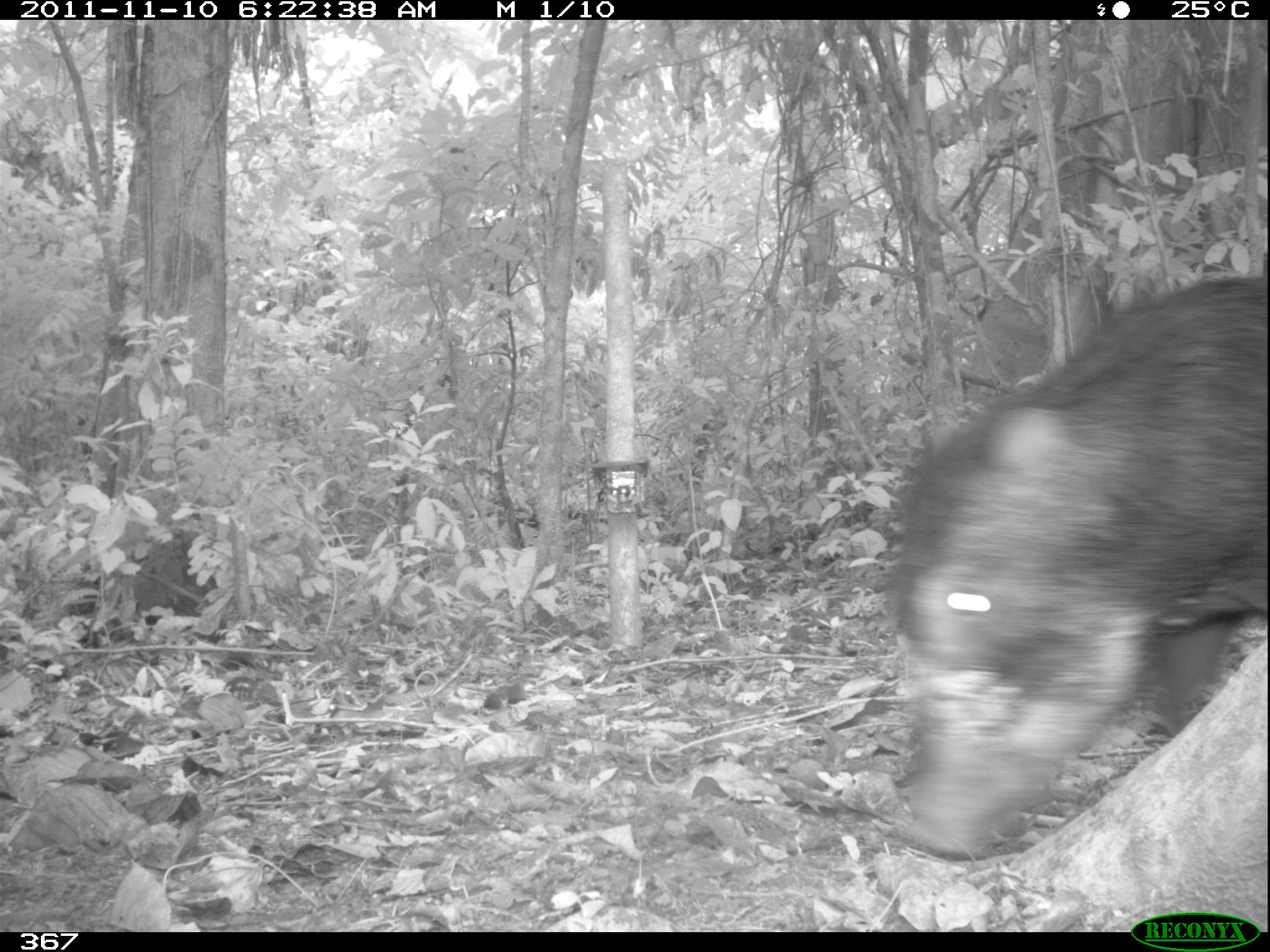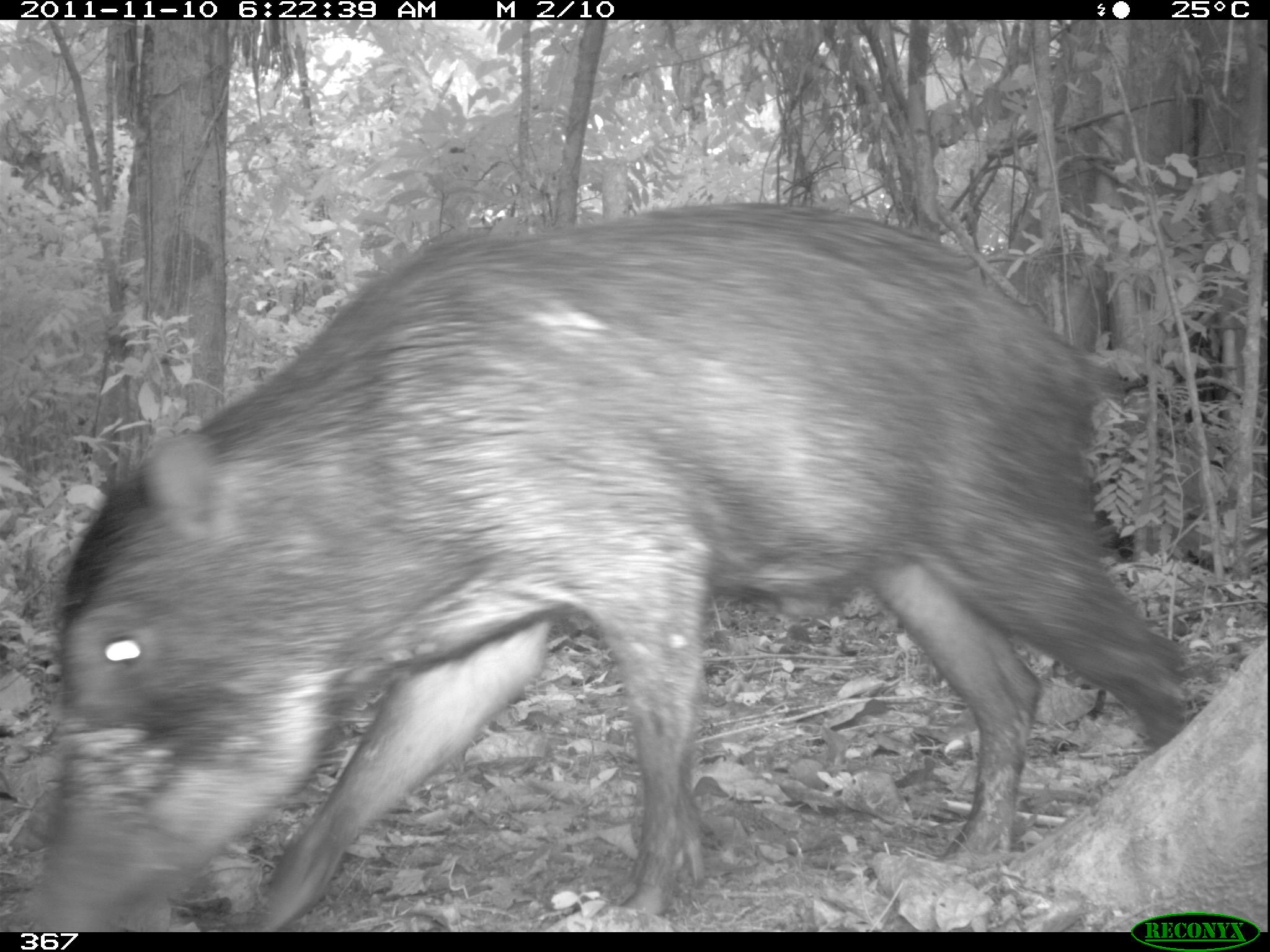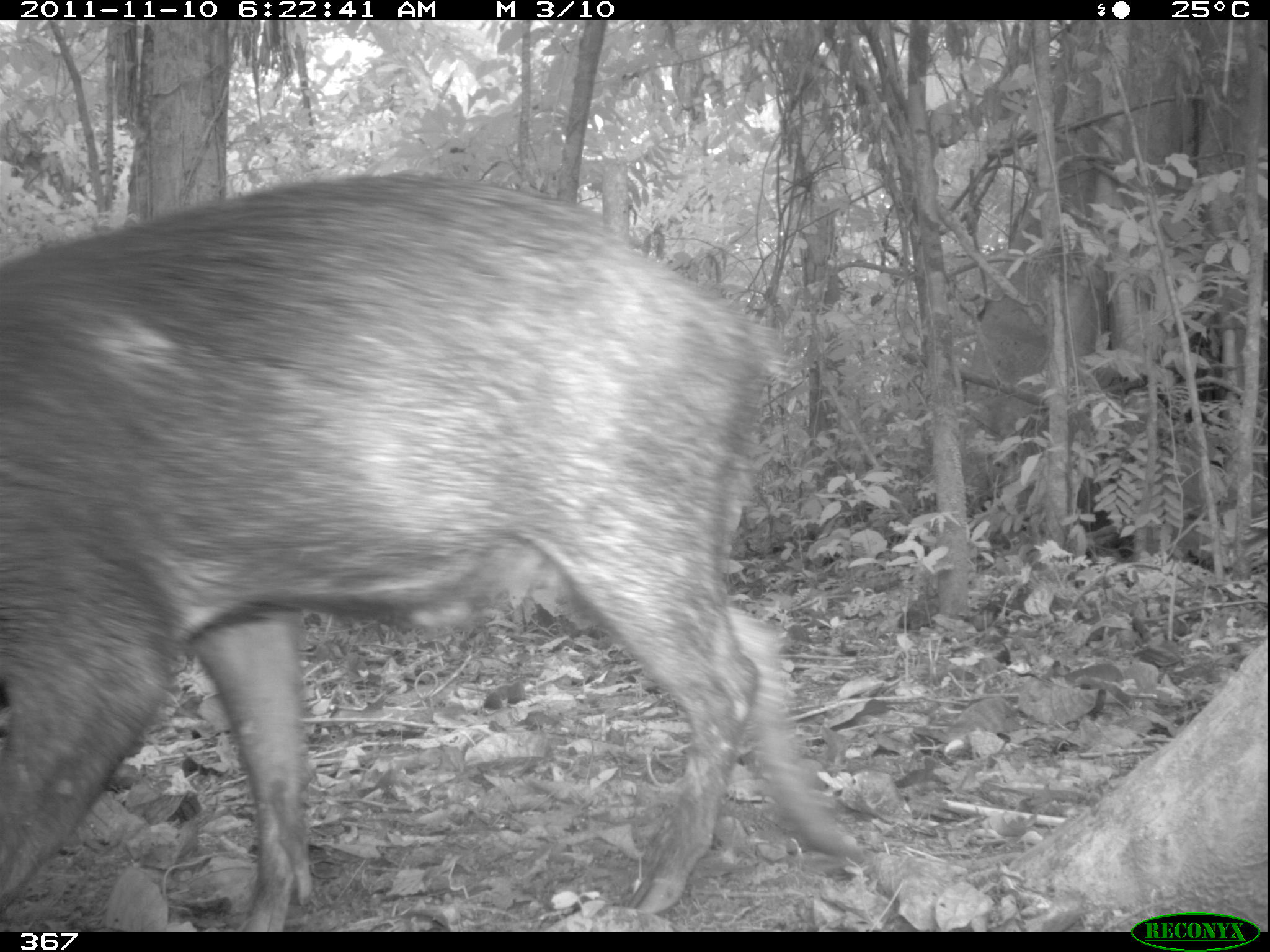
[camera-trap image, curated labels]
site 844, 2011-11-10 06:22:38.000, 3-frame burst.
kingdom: Animalia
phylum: Chordata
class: Mammalia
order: Artiodactyla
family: Tayassuidae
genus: Tayassu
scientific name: Tayassu pecari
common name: white-lipped peccary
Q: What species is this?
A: Tayassu pecari (white-lipped peccary).